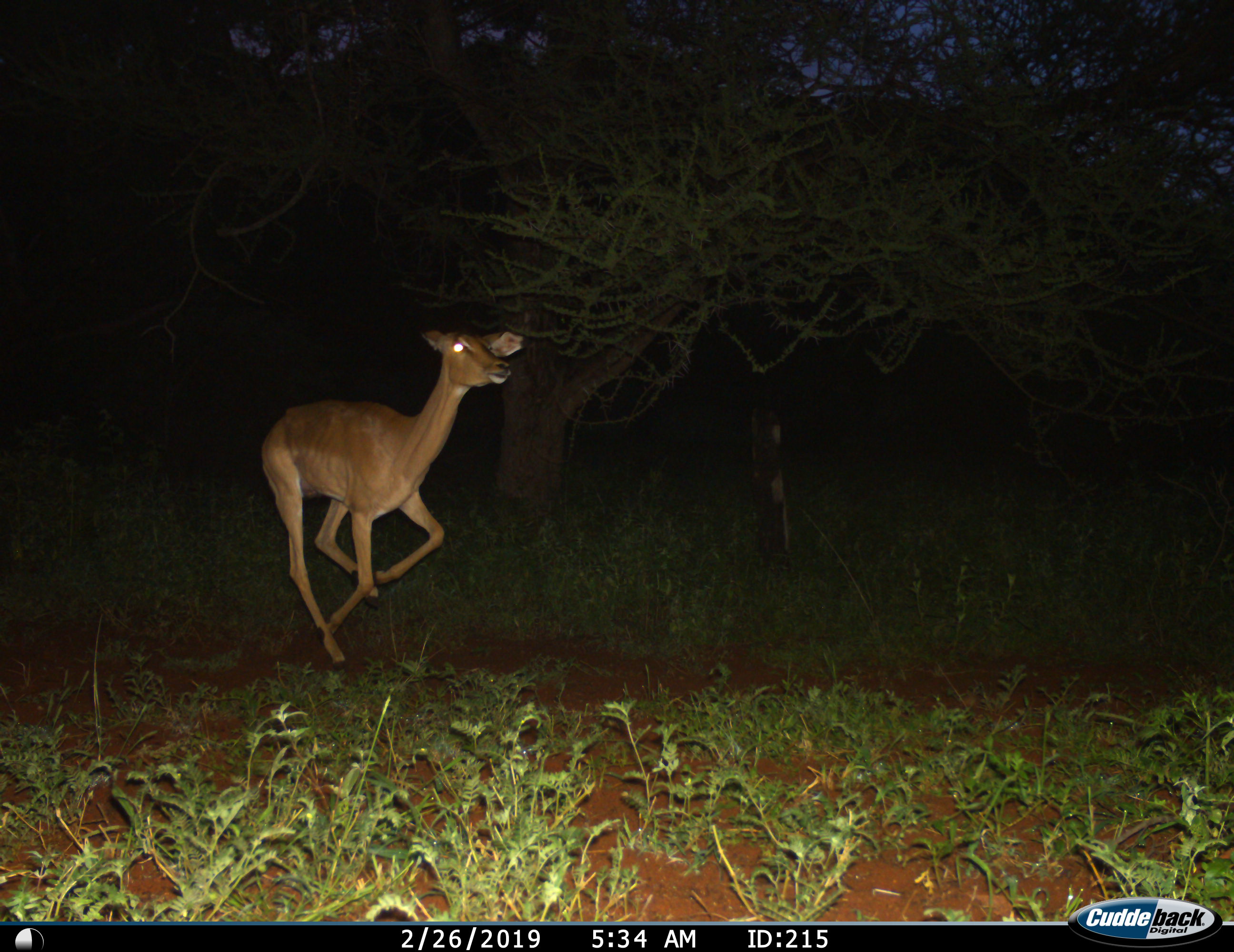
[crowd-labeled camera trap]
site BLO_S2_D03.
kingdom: Animalia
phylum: Chordata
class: Mammalia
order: Artiodactyla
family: Bovidae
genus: Aepyceros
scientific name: Aepyceros melampus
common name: impala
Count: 1.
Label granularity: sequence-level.